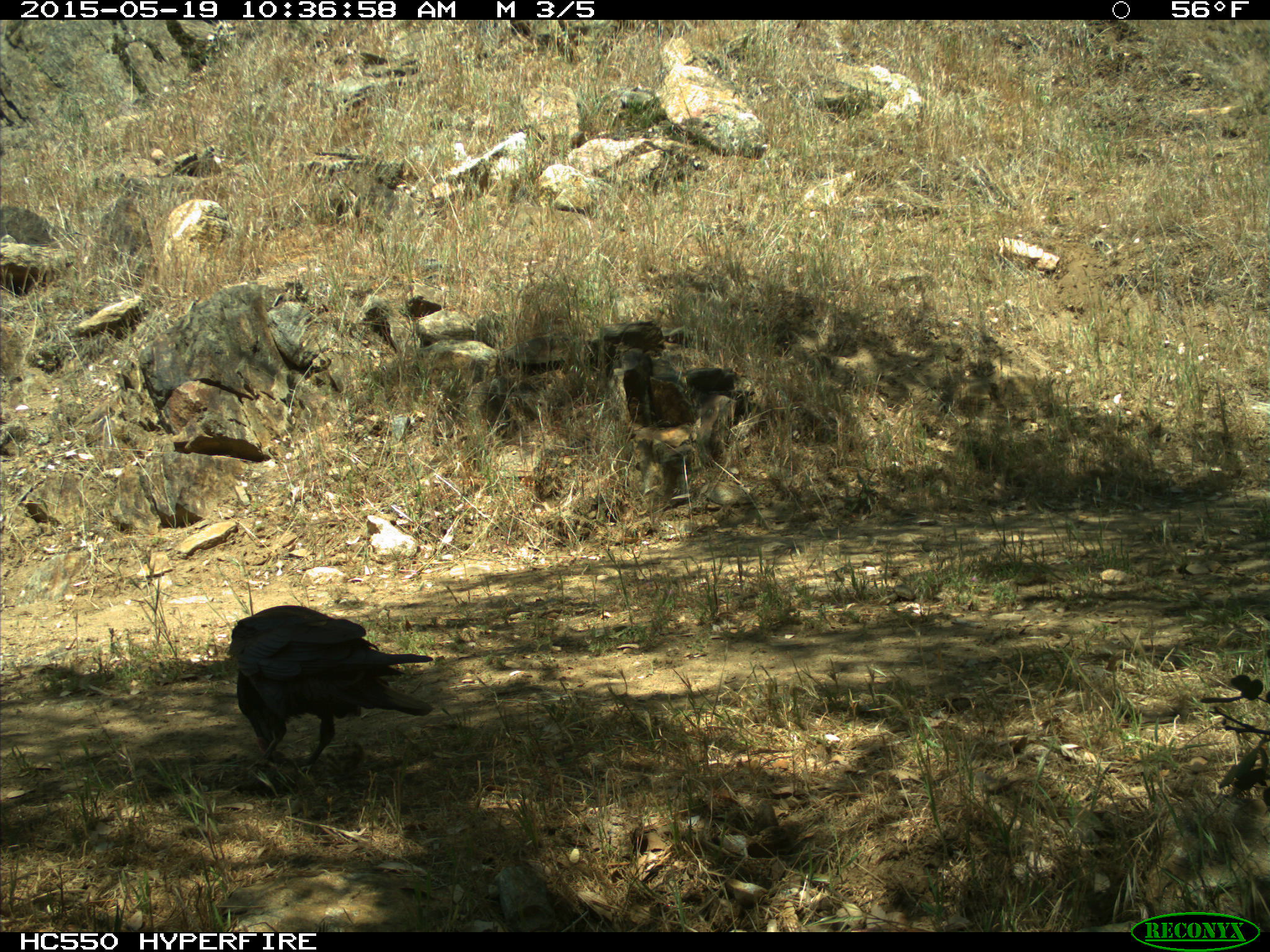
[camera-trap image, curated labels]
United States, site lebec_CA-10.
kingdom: Animalia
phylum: Chordata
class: Aves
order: Passeriformes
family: Corvidae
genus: Corvus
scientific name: Corvus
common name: crows and ravens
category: unidentified corvus